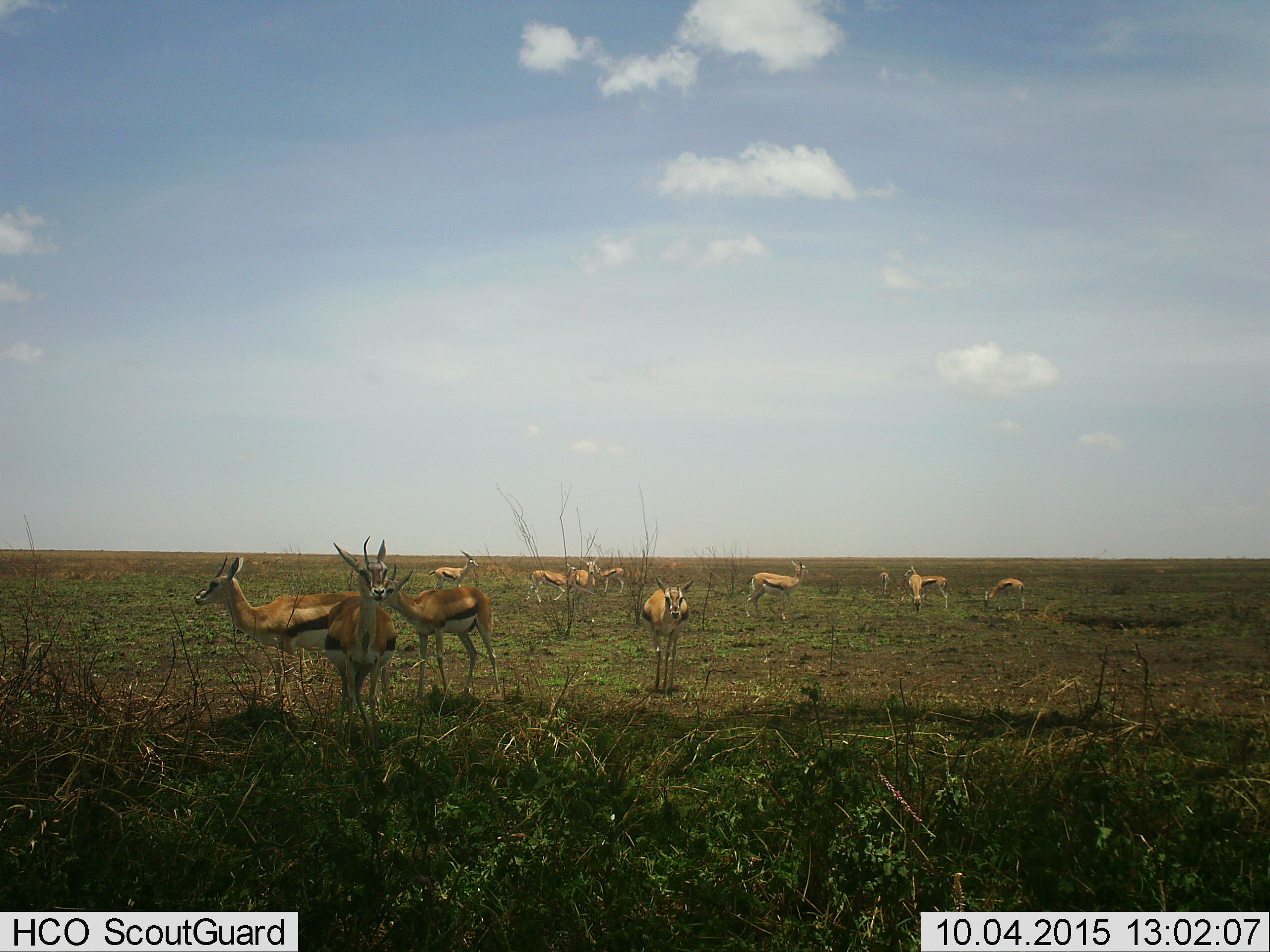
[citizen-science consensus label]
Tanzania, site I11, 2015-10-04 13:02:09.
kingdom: Animalia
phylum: Chordata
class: Mammalia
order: Artiodactyla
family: Bovidae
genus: Eudorcas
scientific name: Eudorcas thomsonii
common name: thomson's gazelle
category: gazellethomsons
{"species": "gazellethomsons (thomson's gazelle) (Eudorcas thomsonii)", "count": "11-50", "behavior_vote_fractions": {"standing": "78%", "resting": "11%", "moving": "22%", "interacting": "0%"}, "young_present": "22%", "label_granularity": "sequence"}